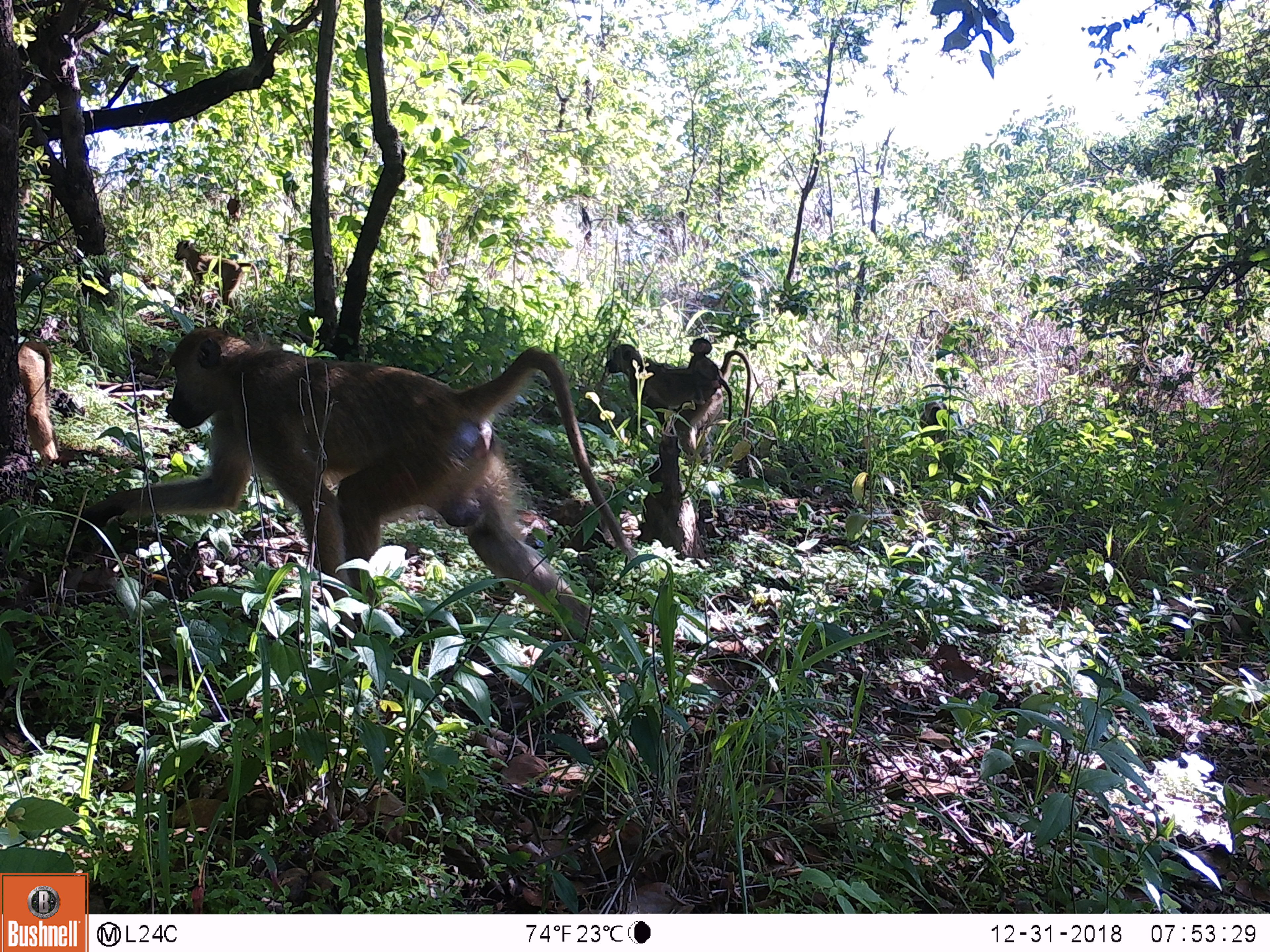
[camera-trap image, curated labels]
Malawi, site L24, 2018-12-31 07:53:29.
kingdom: Animalia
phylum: Chordata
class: Mammalia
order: Primates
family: Cercopithecidae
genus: Papio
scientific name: Papio cynocephalus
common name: yellow baboon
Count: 4.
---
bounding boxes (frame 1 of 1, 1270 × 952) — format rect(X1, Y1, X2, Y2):
yellow baboon: rect(71, 323, 636, 661); rect(588, 338, 765, 448); rect(170, 236, 265, 315); rect(685, 337, 740, 417)